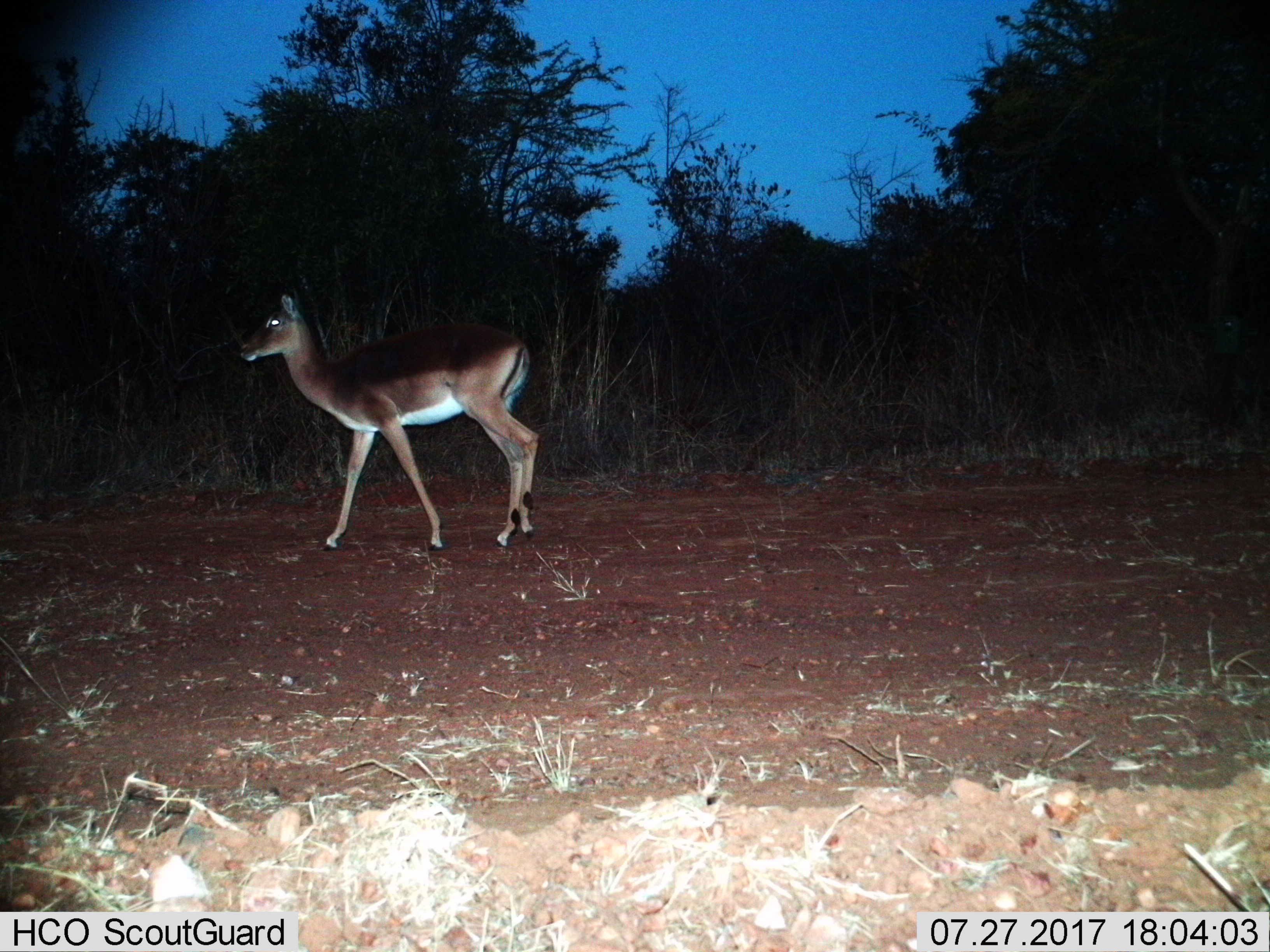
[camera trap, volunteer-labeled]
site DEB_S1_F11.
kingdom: Animalia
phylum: Chordata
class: Mammalia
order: Artiodactyla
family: Bovidae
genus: Aepyceros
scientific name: Aepyceros melampus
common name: impala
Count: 1.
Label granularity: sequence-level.